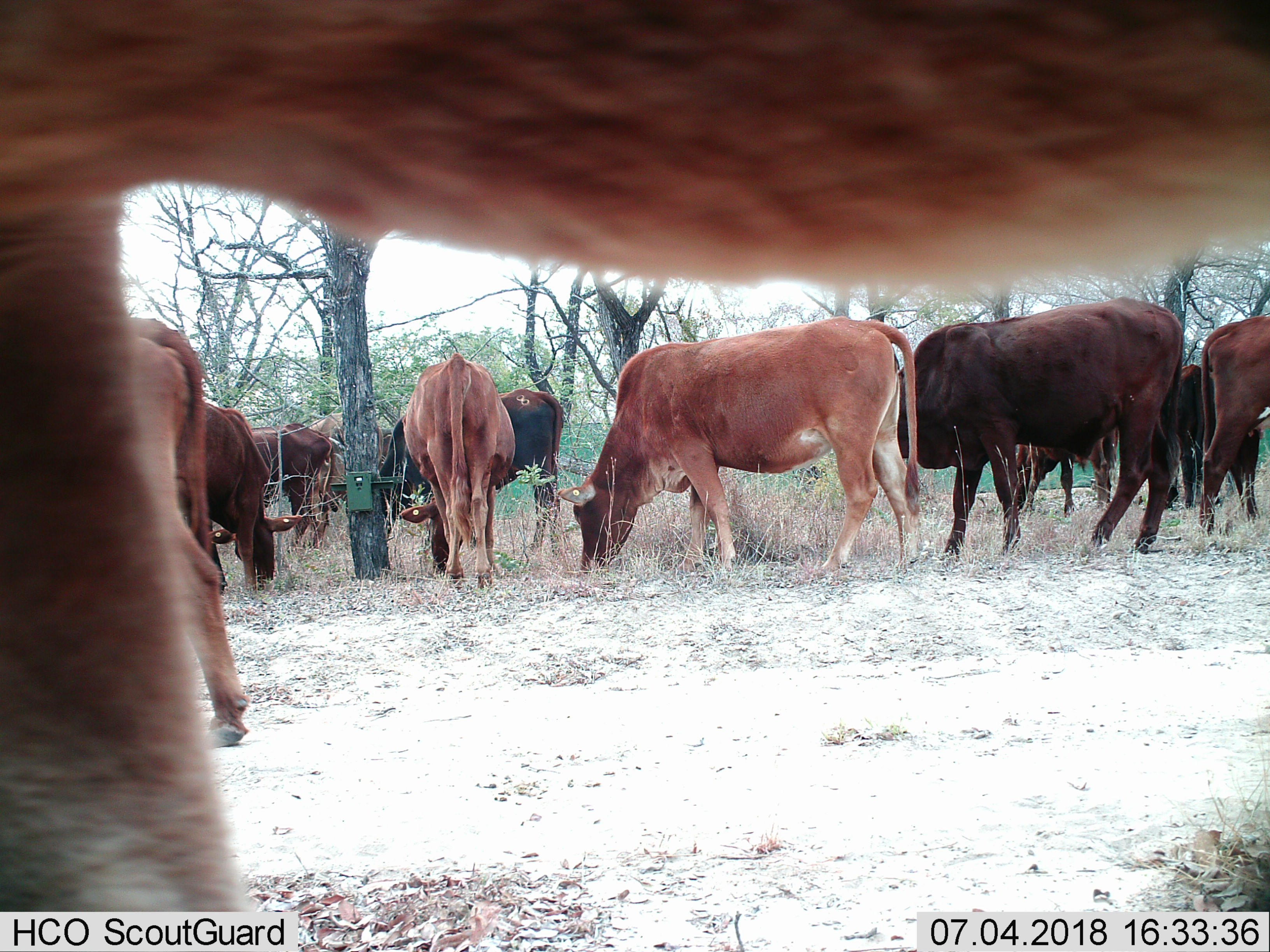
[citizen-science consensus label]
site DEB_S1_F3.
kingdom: Animalia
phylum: Chordata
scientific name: Vertebrata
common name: domestic animal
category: domesticanimal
Domesticanimal (domestic animal) (Vertebrata), count 11-50. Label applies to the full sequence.